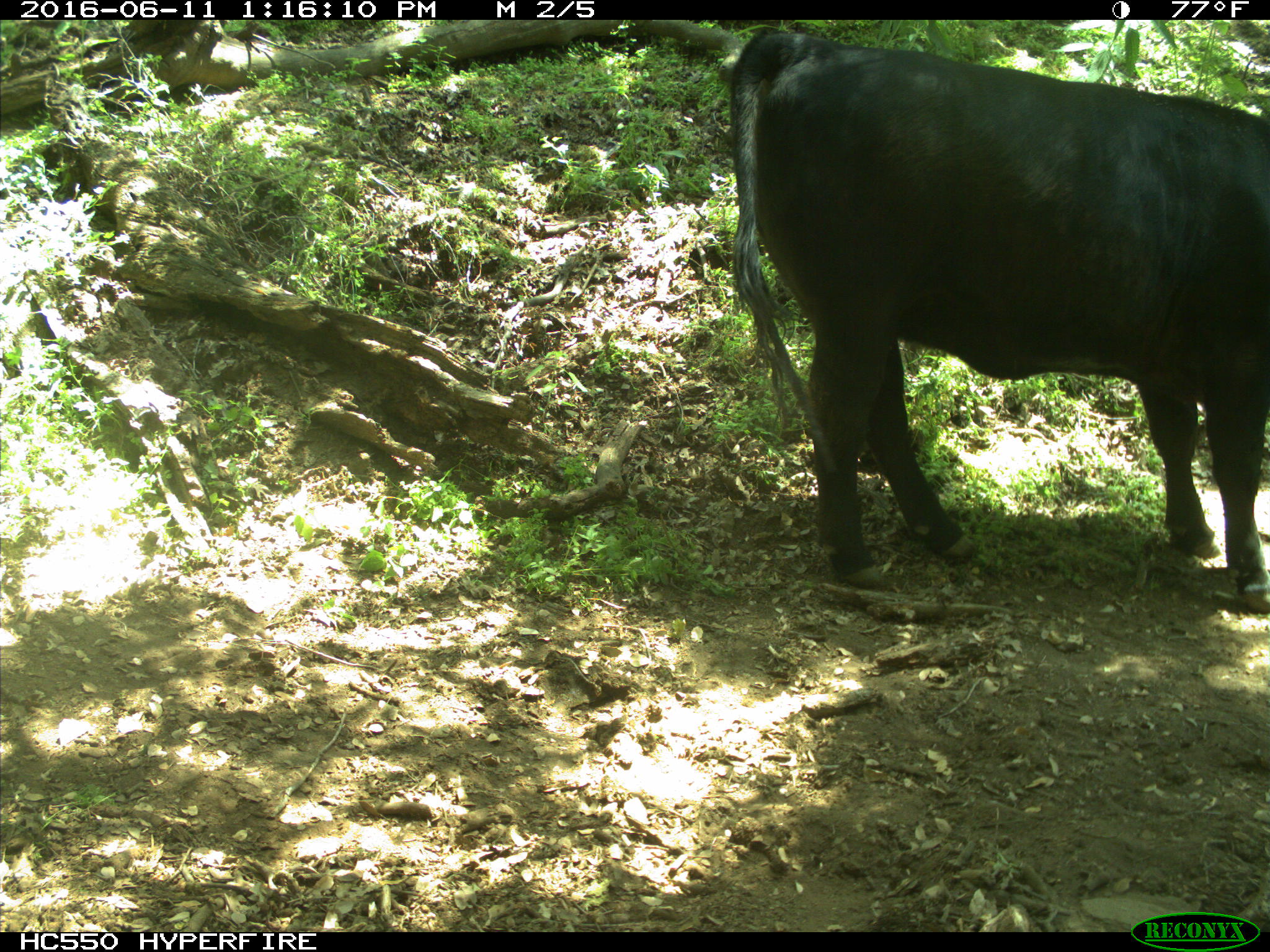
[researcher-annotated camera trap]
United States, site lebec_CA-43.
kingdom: Animalia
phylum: Chordata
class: Mammalia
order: Artiodactyla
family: Bovidae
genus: Bos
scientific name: Bos taurus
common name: domestic cow